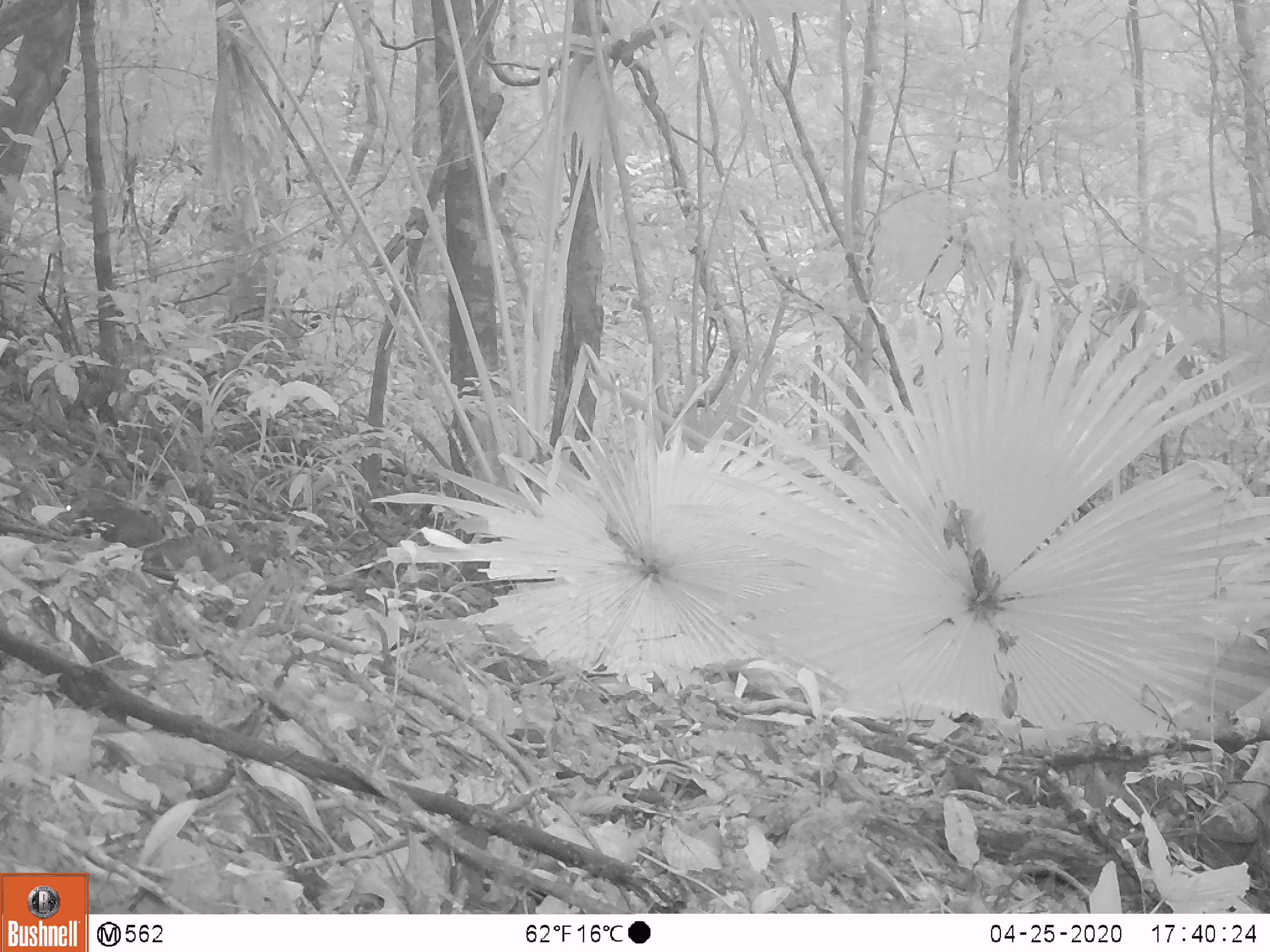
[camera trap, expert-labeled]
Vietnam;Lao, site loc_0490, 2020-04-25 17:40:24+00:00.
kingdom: Animalia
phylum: Chordata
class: Mammalia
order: Rodentia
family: Sciuridae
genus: Sciurus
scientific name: Sciurus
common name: squirrel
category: unidentified squirrel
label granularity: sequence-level